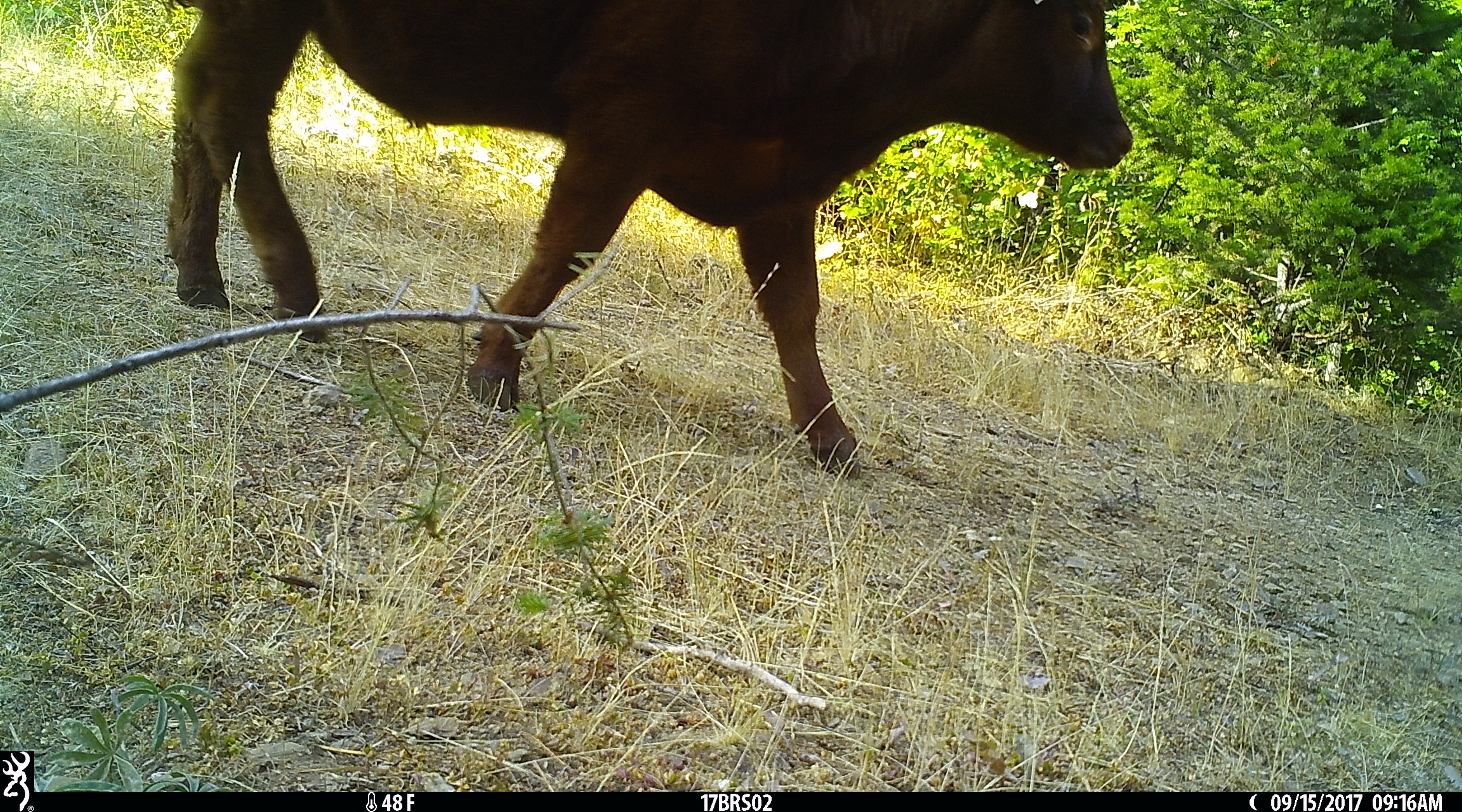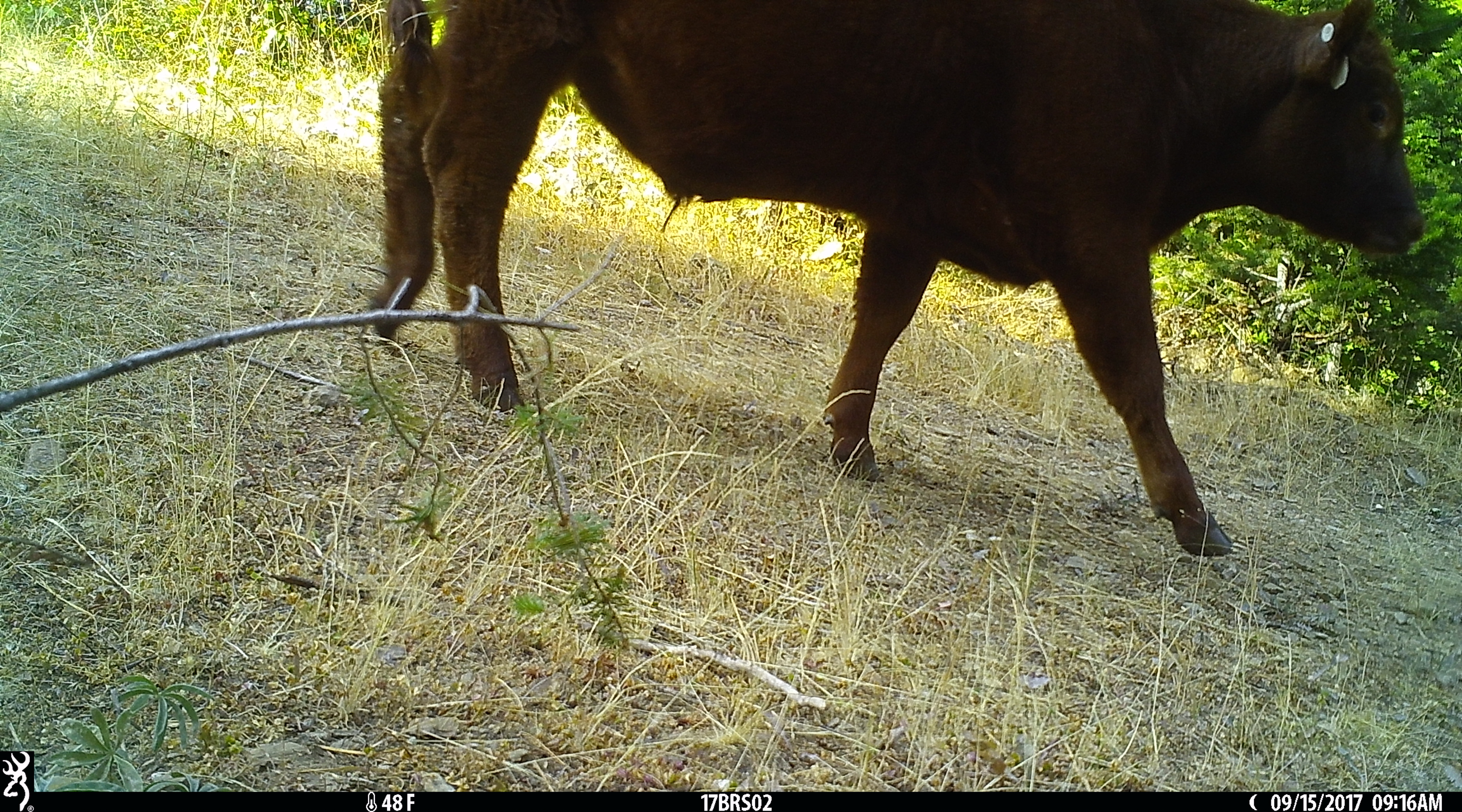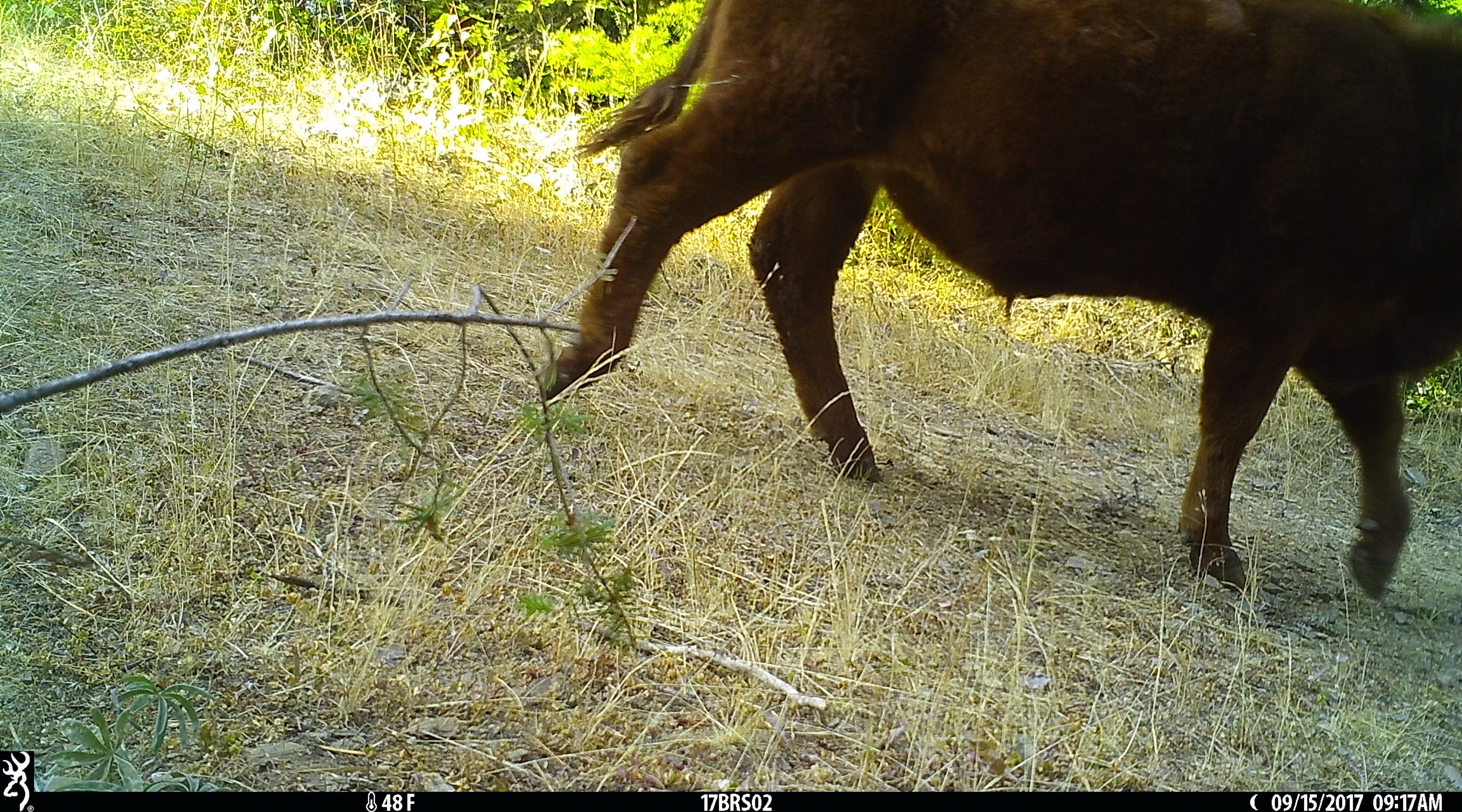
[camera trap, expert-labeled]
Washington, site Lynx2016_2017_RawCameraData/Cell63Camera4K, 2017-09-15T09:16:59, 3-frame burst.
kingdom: Animalia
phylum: Chordata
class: Mammalia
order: Artiodactyla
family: Bovidae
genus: Bos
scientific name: Bos taurus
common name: domestic cattle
Domestic cattle (Bos taurus). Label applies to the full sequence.